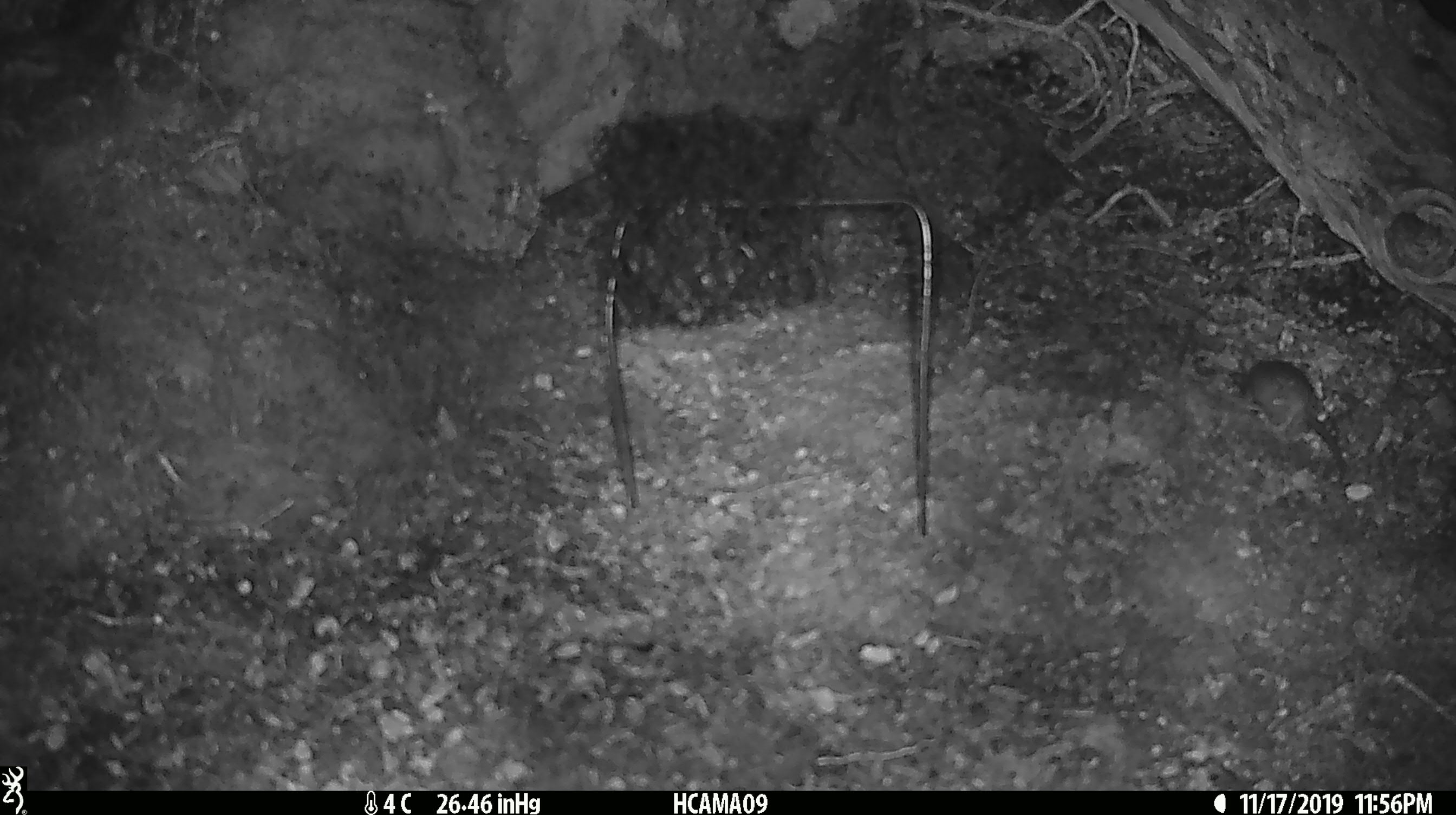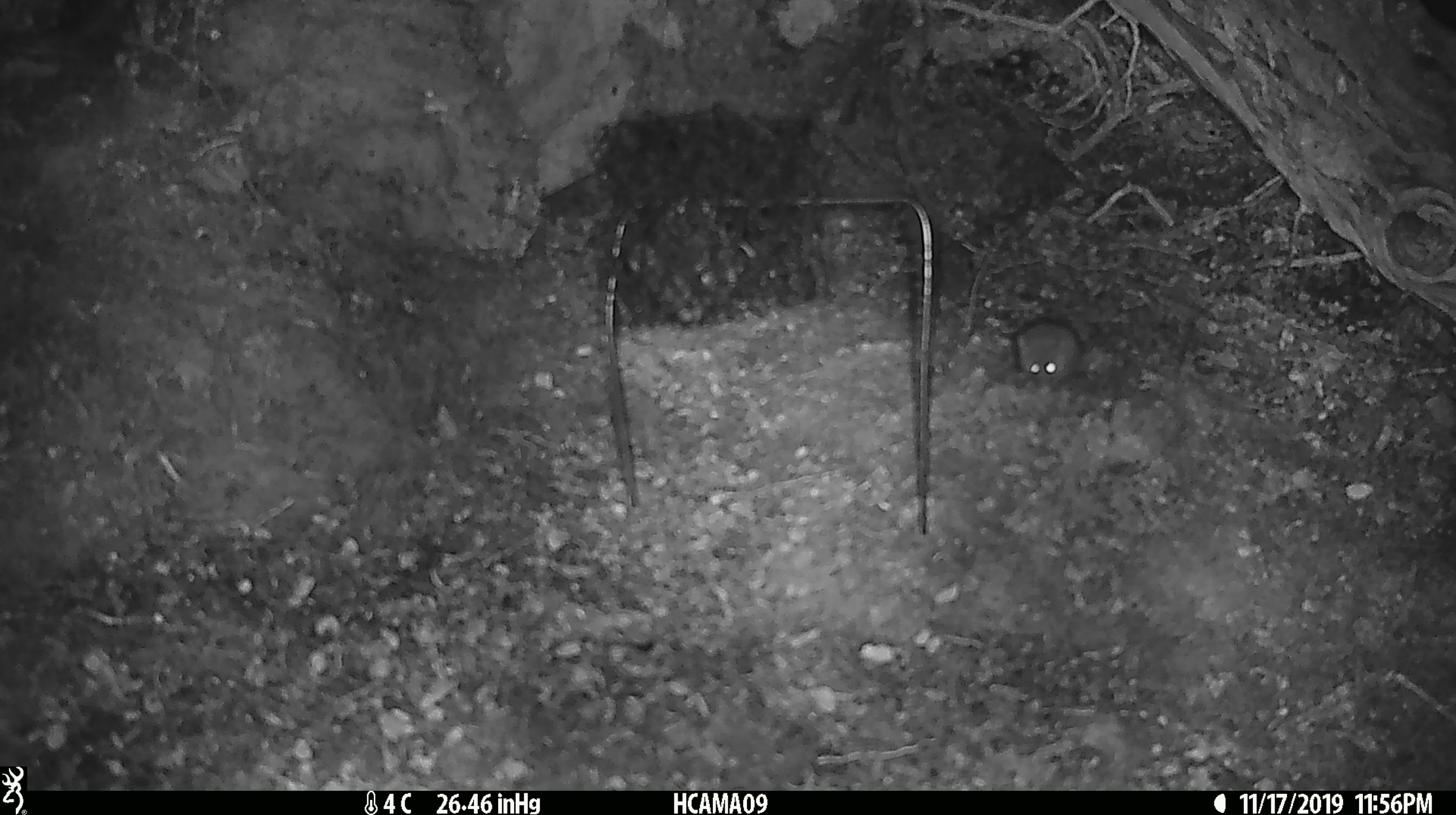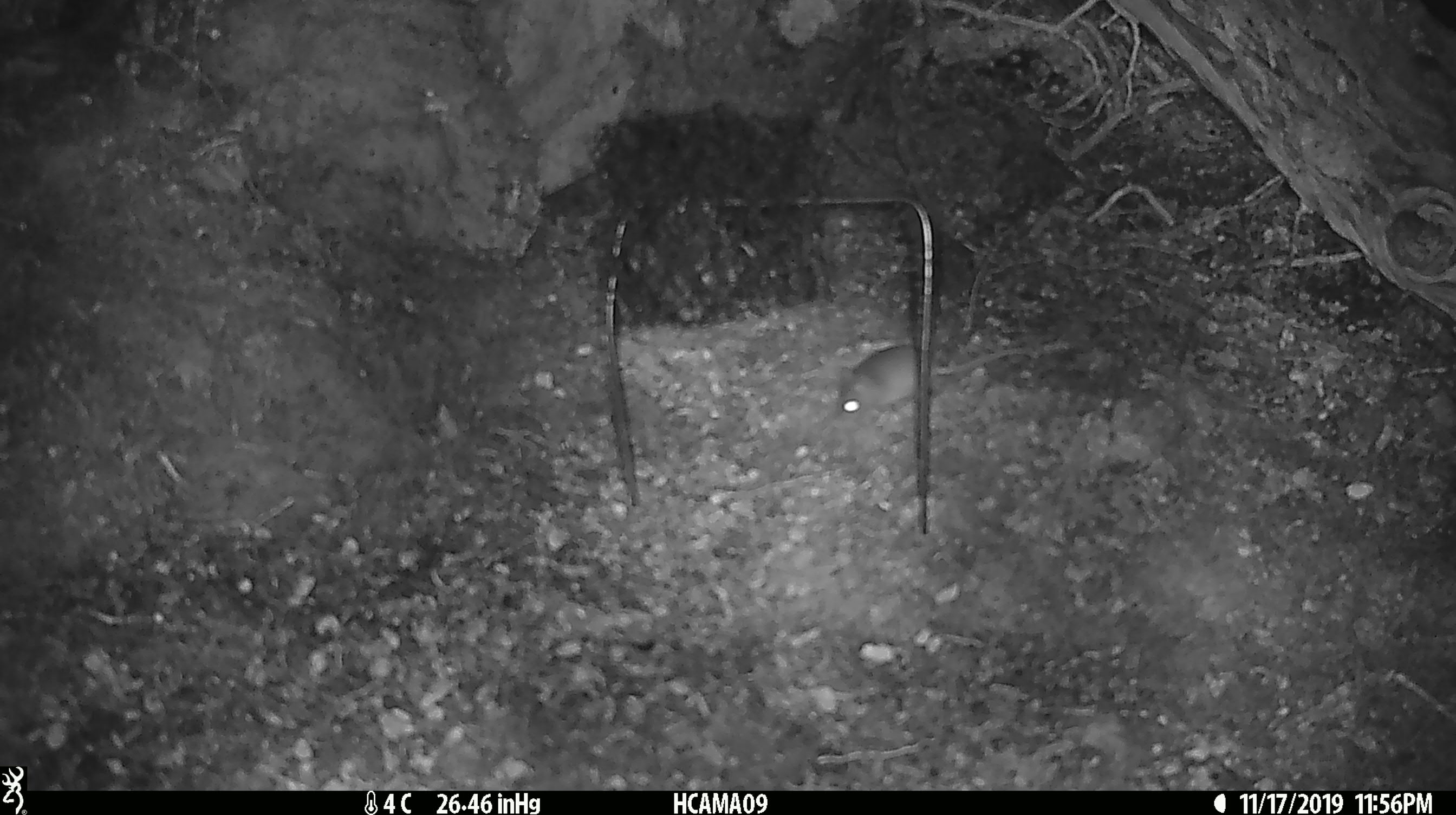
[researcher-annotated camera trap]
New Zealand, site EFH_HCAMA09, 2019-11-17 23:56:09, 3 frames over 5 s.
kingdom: Animalia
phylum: Chordata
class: Mammalia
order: Rodentia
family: Muridae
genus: Mus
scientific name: Mus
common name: mouse